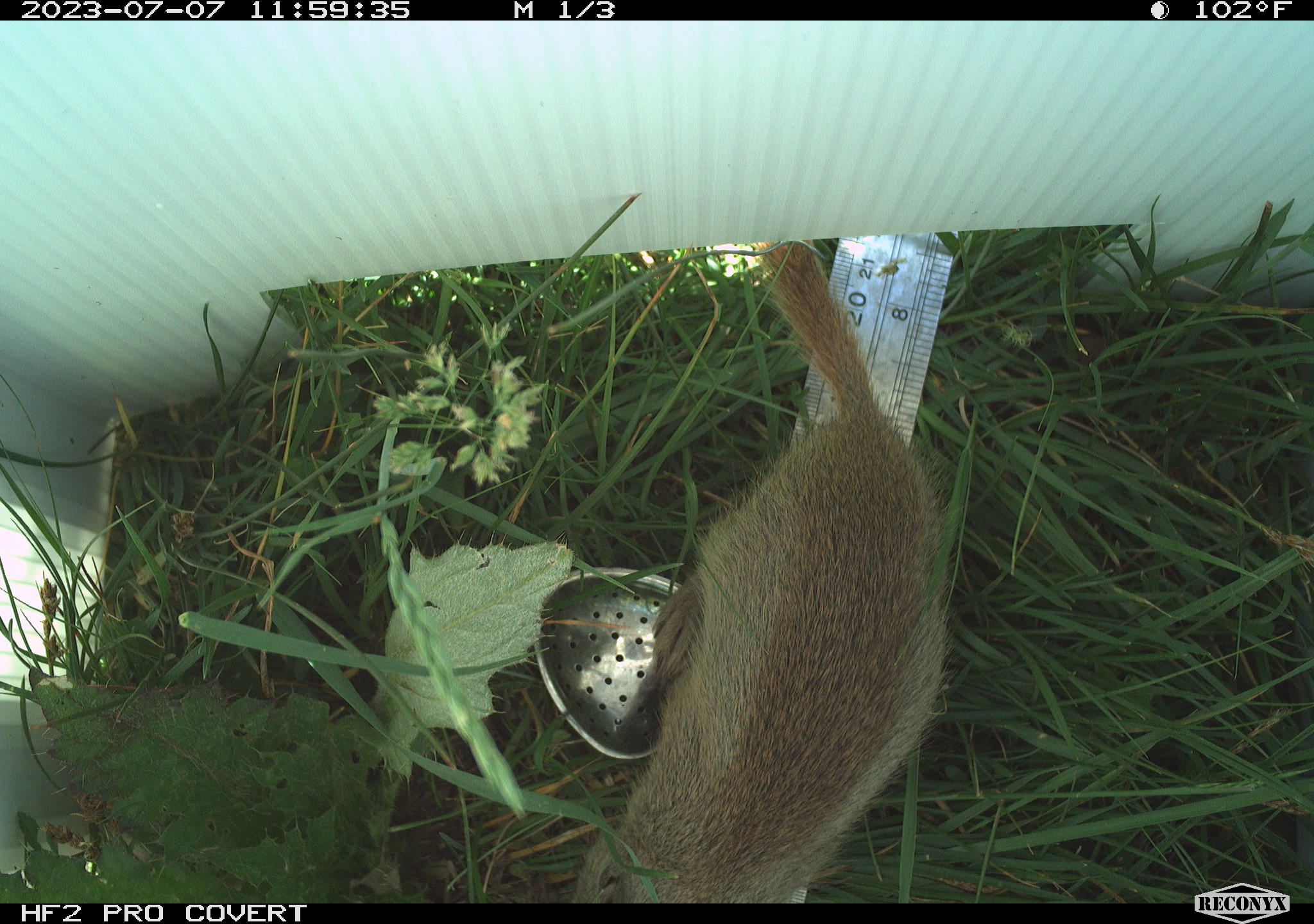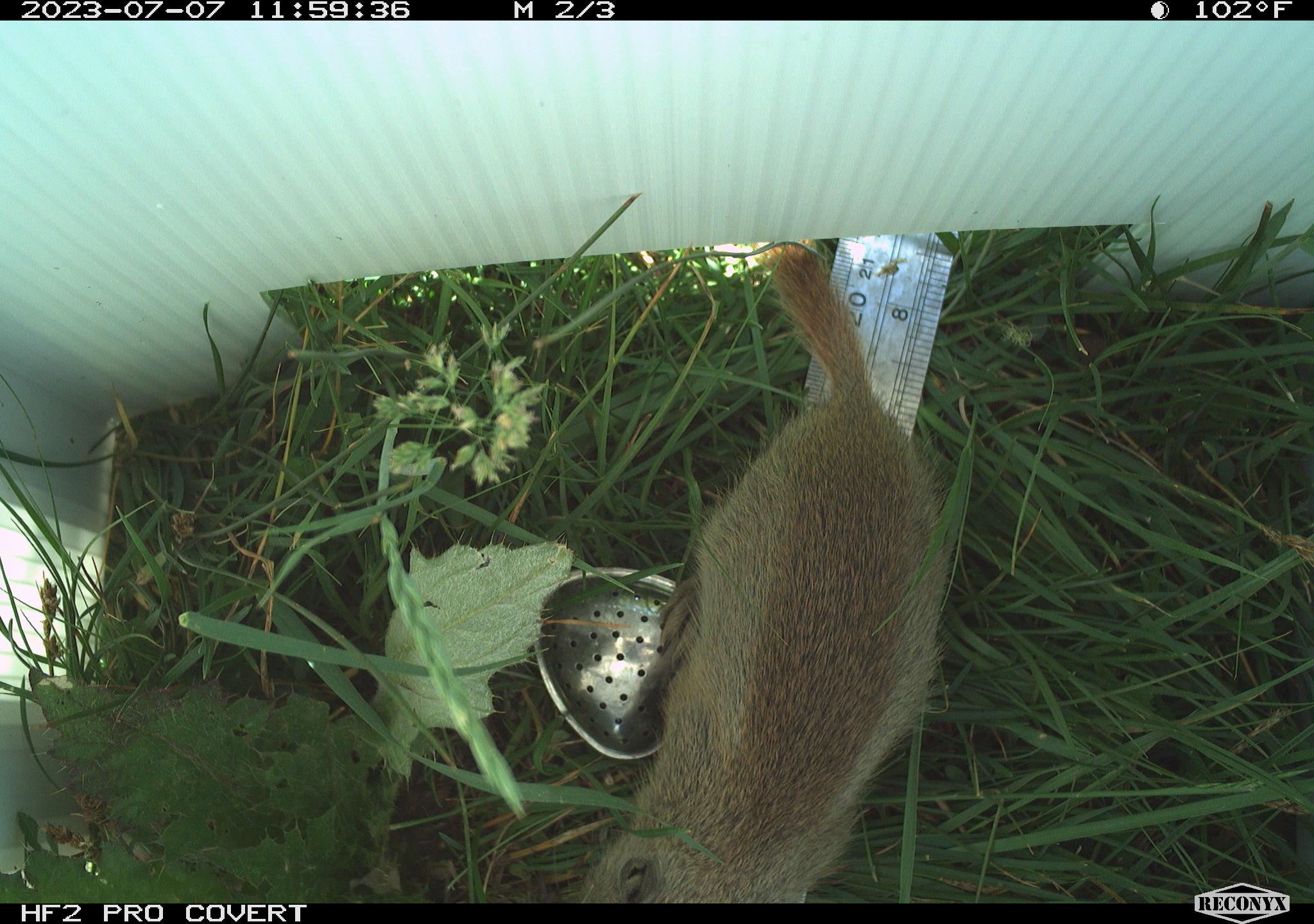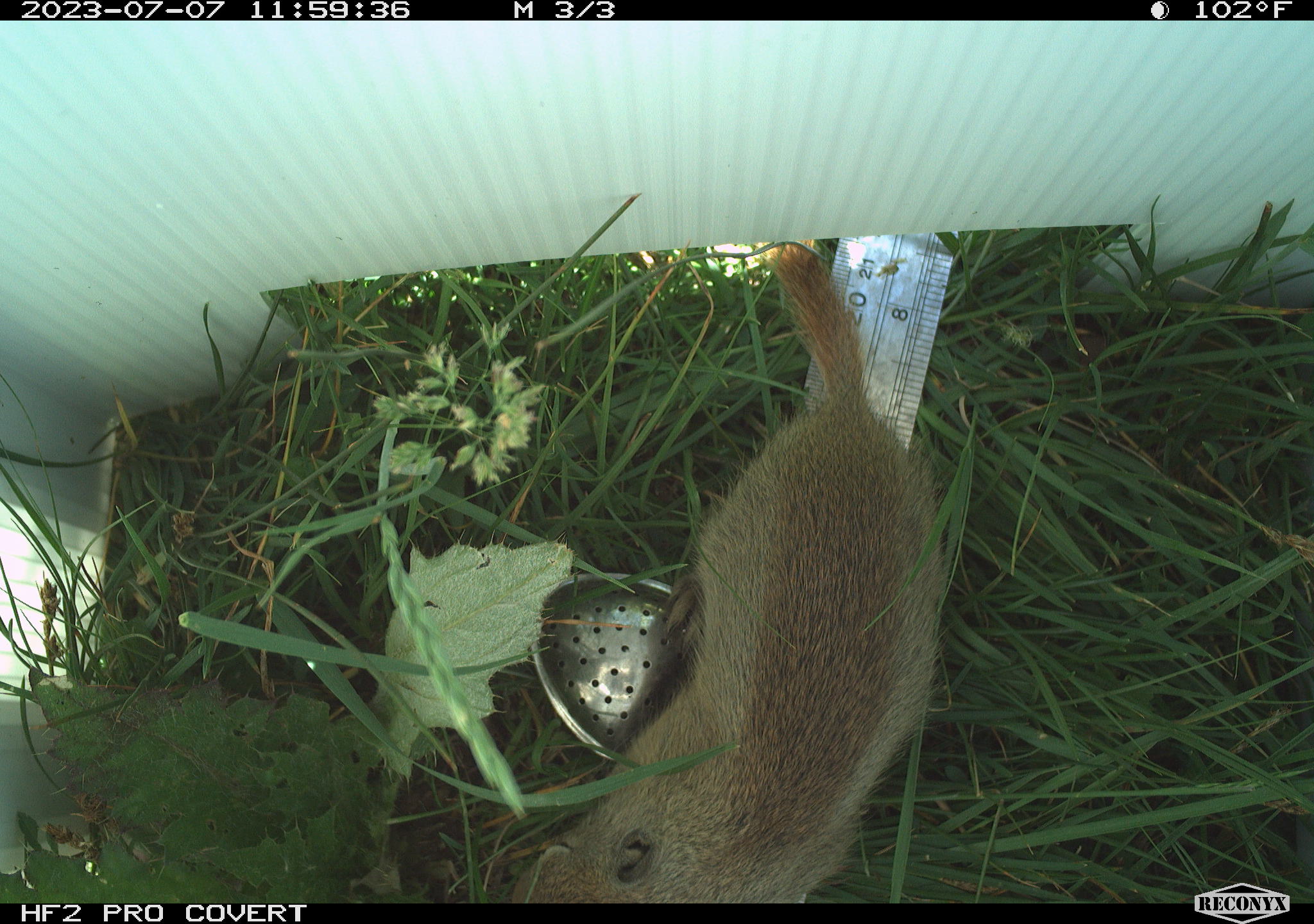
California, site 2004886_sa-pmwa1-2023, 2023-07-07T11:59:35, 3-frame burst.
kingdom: Animalia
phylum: Chordata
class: Mammalia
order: Rodentia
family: Sciuridae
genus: Urocitellus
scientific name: Urocitellus beldingi beldingi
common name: belding's ground squirrel